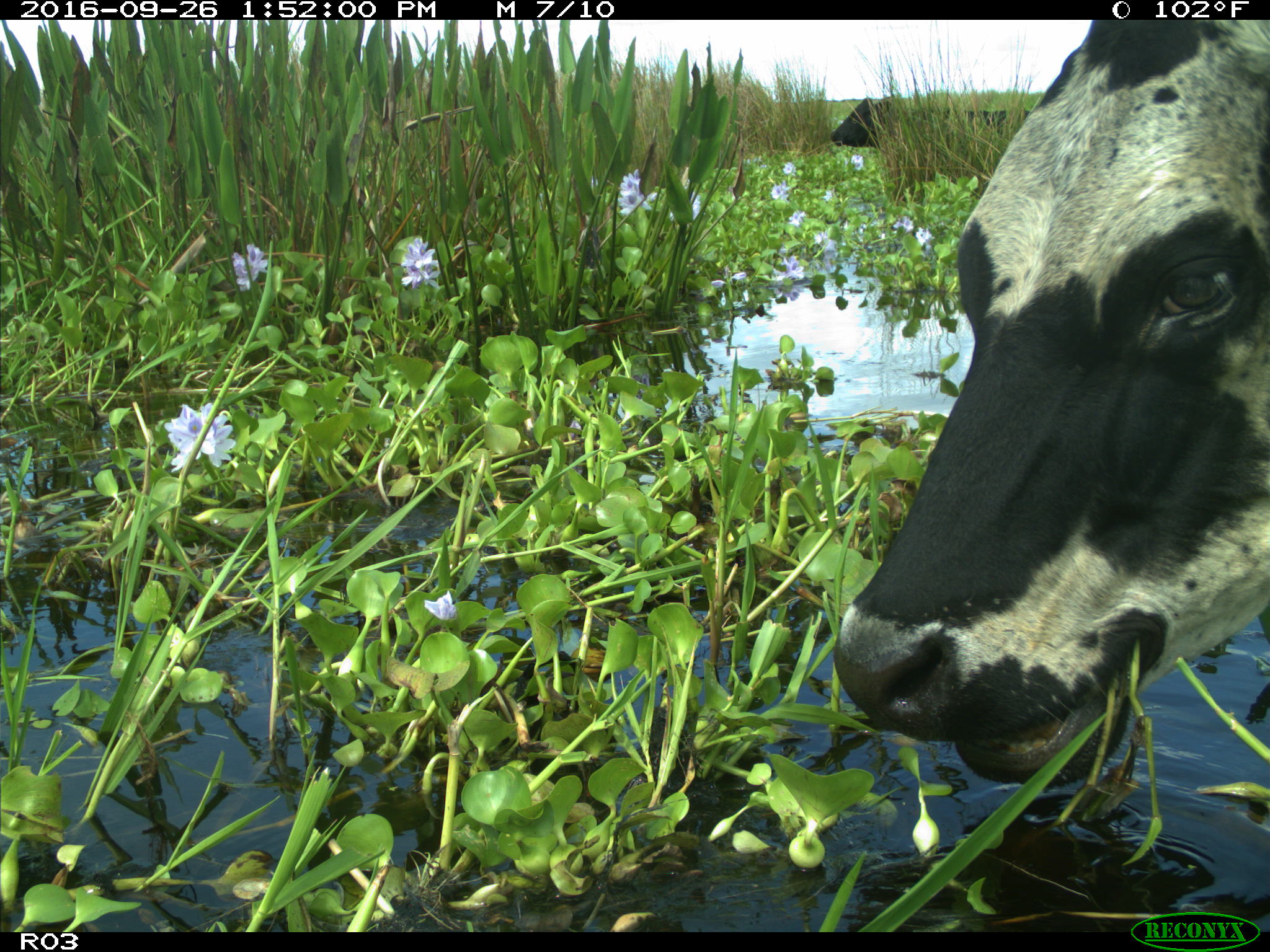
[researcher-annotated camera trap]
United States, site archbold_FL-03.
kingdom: Animalia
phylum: Chordata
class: Mammalia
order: Artiodactyla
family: Bovidae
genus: Bos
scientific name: Bos taurus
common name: domestic cow